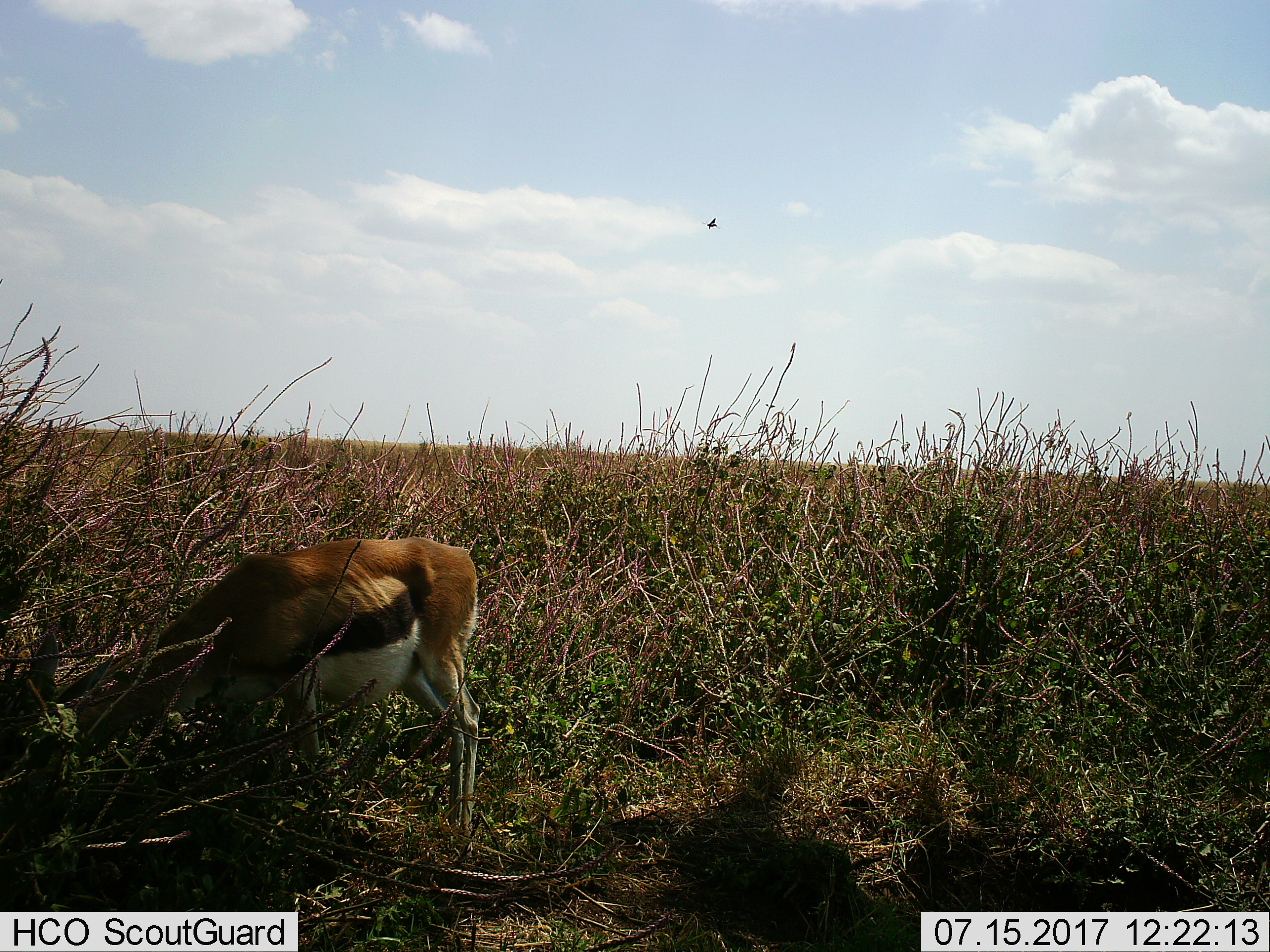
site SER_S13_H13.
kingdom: Animalia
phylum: Chordata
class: Mammalia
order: Artiodactyla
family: Bovidae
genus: Eudorcas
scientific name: Eudorcas thomsonii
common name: thomson's gazelle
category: gazellethomsons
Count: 1.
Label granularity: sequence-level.